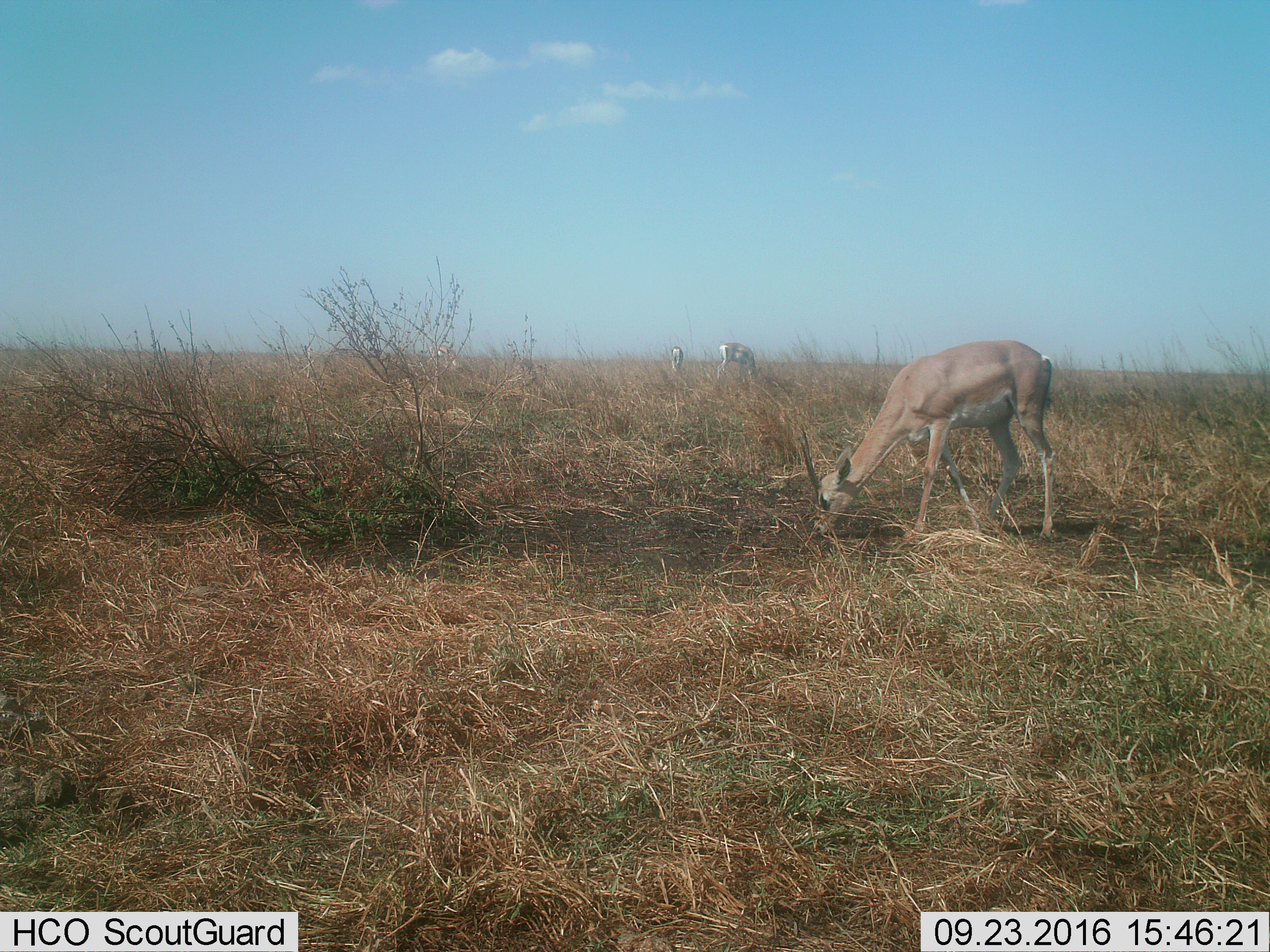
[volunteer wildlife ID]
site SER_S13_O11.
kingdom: Animalia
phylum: Chordata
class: Mammalia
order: Artiodactyla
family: Bovidae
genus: Nanger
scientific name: Nanger granti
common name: grant's gazelle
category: gazellegrants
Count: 3.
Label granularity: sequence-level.